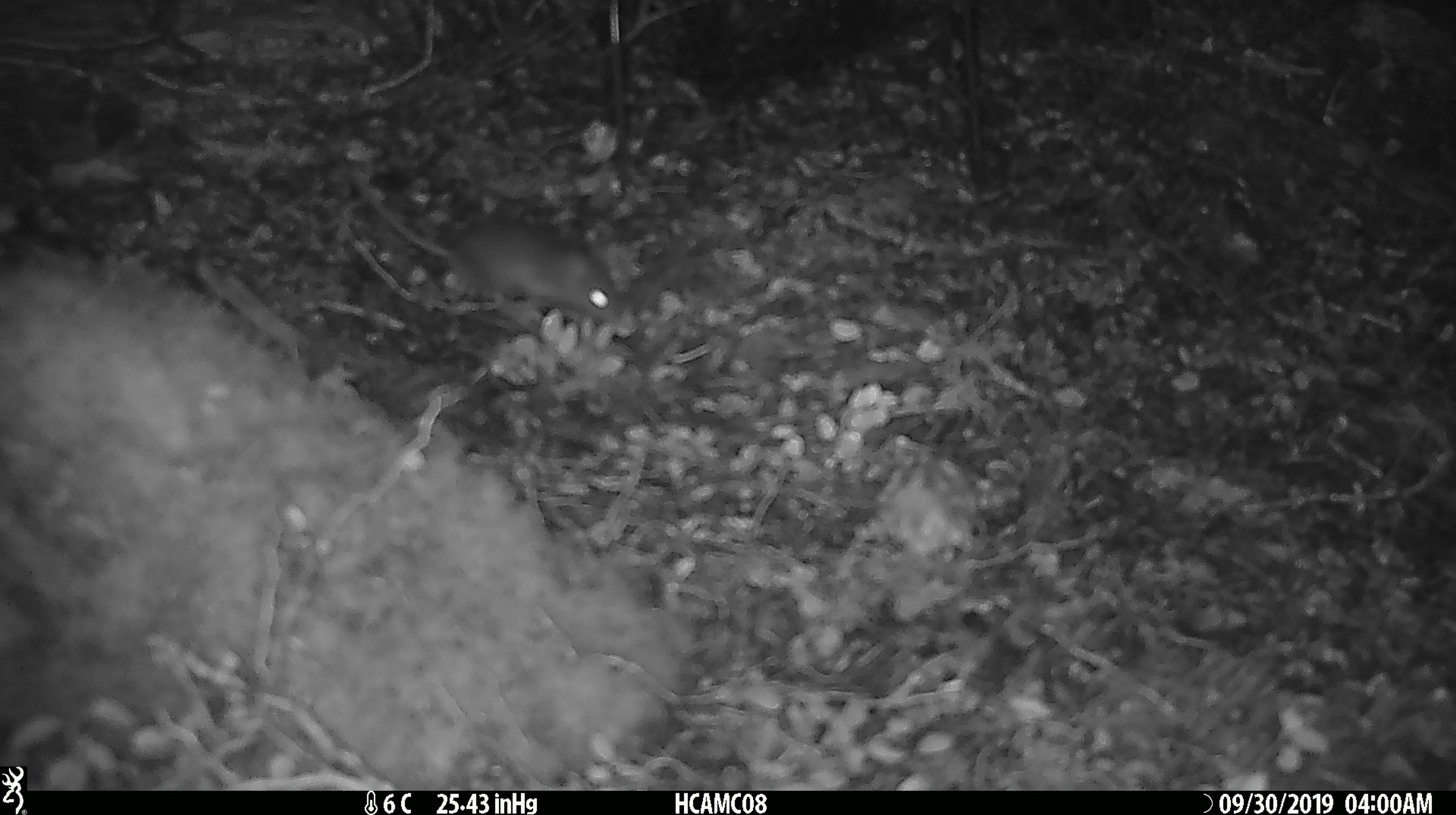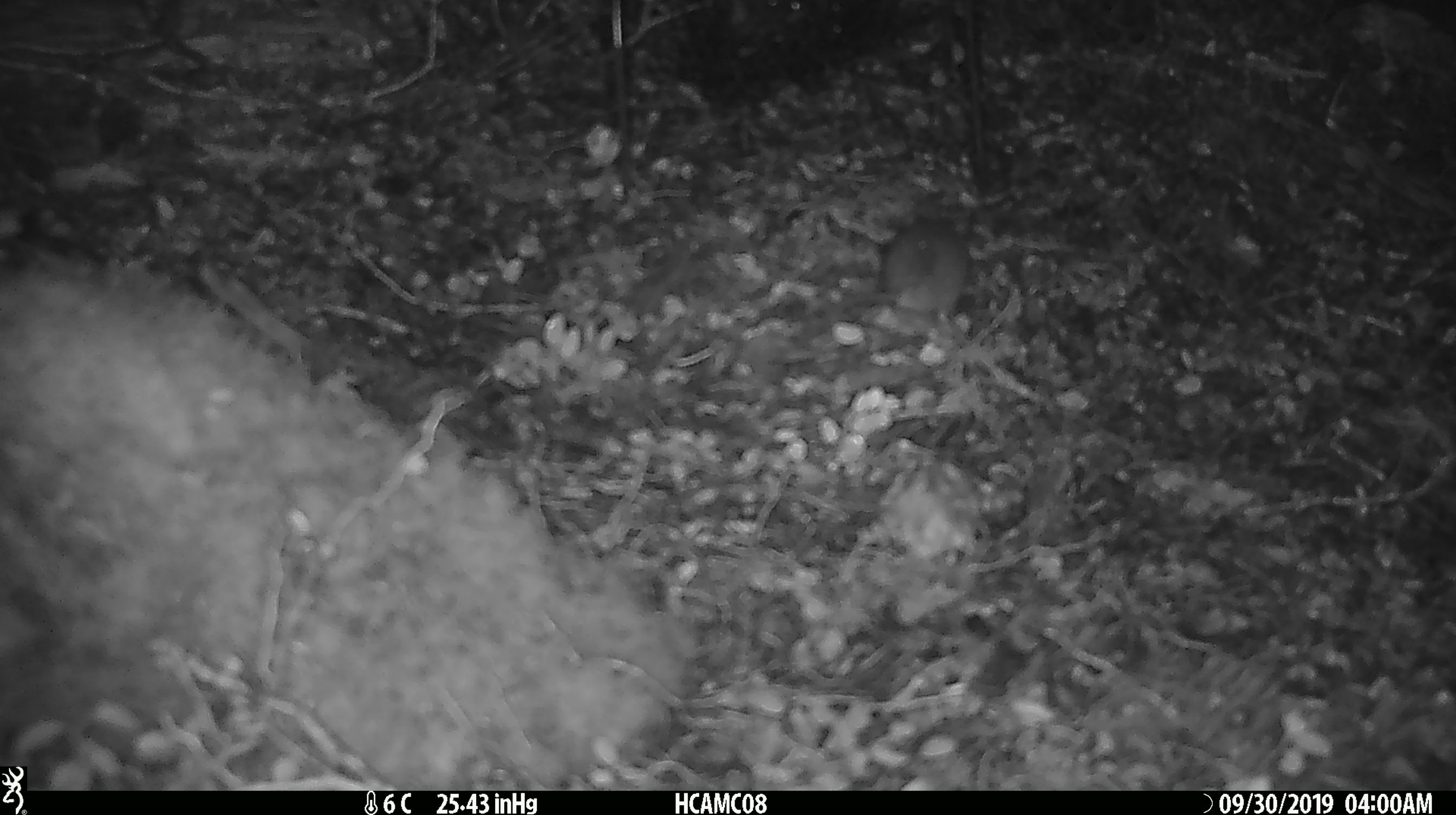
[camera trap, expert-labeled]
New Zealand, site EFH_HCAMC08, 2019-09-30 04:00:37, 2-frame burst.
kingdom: Animalia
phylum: Chordata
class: Mammalia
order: Rodentia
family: Muridae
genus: Mus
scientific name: Mus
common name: mouse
Mouse (Mus).